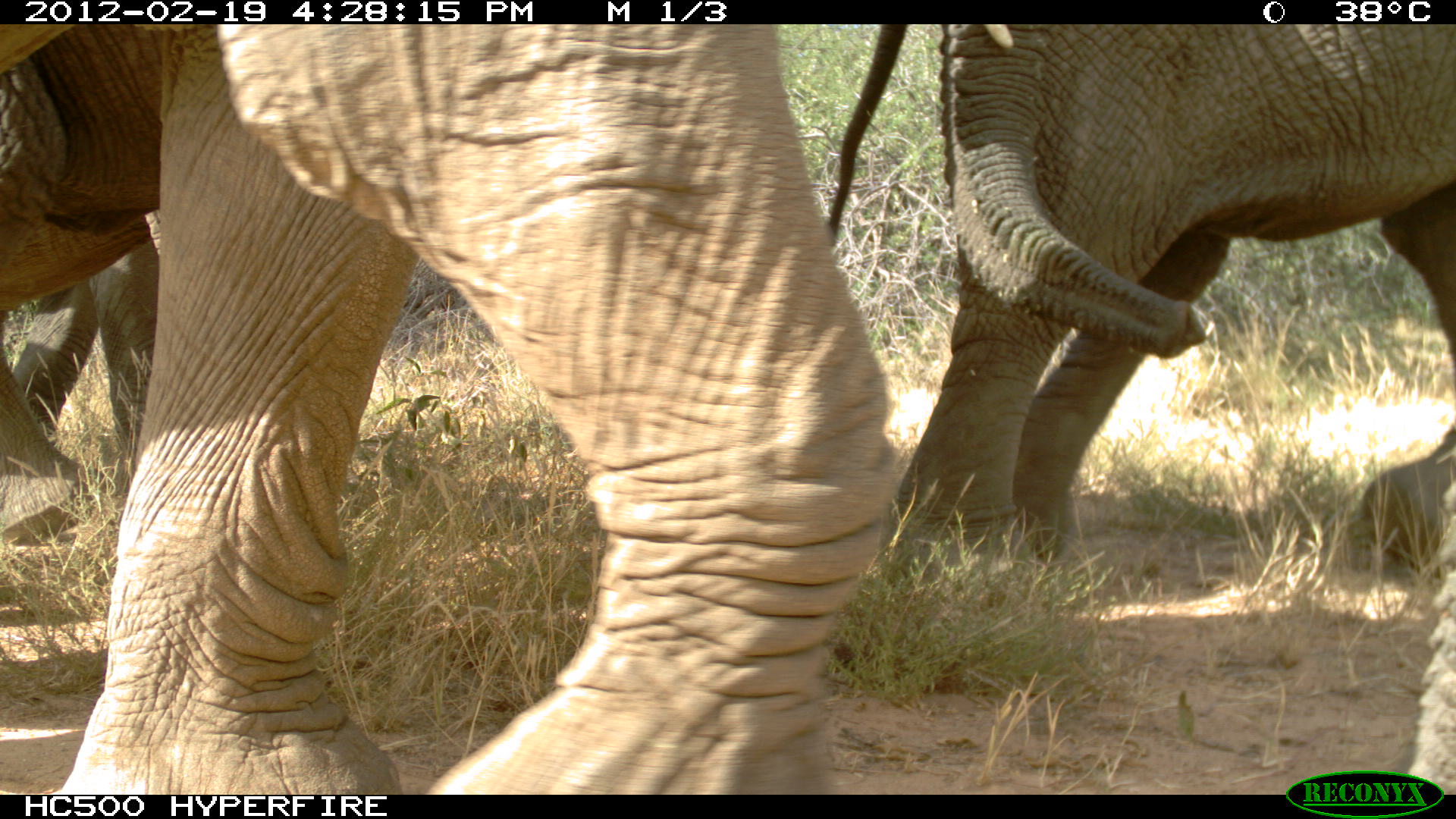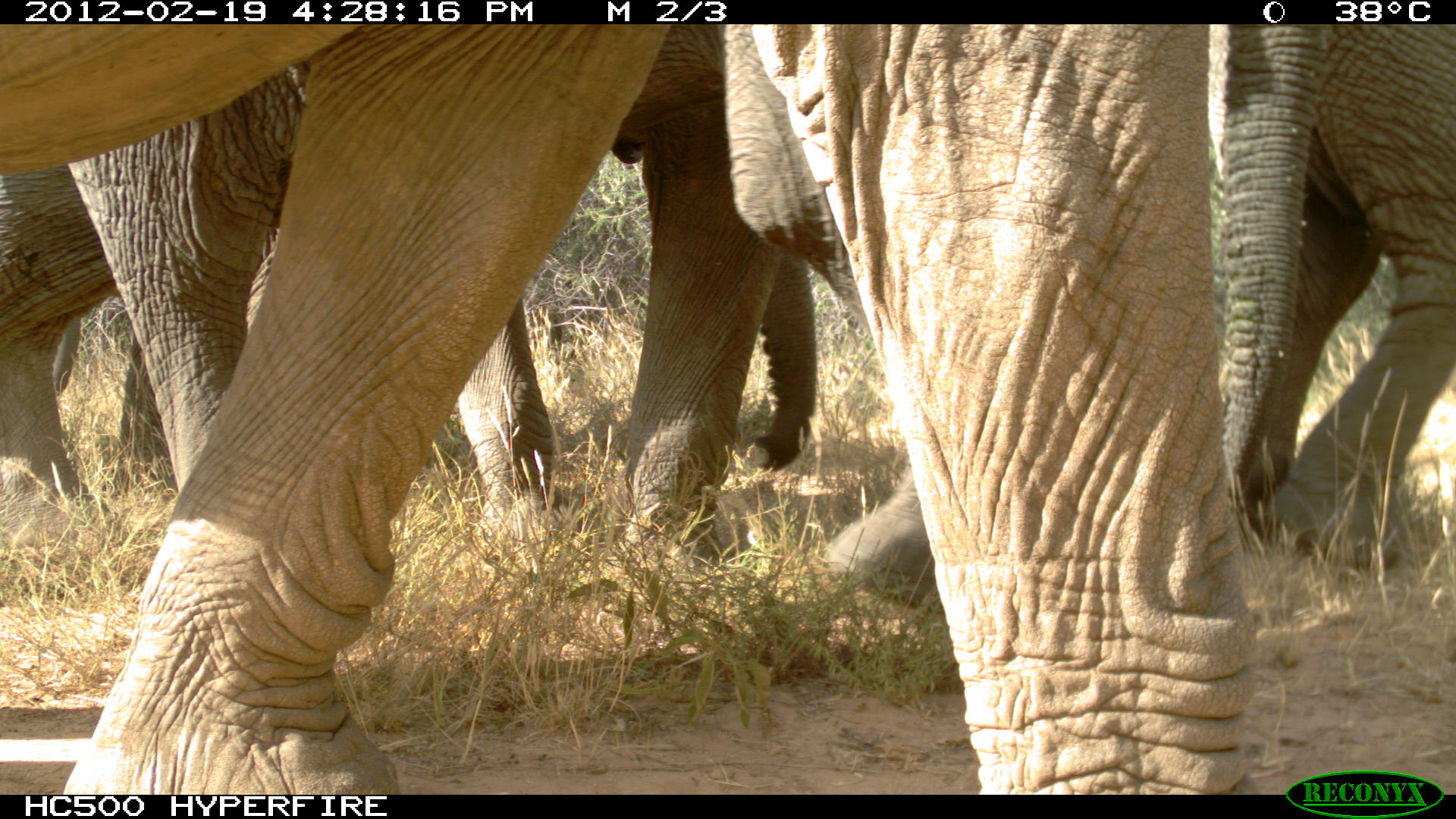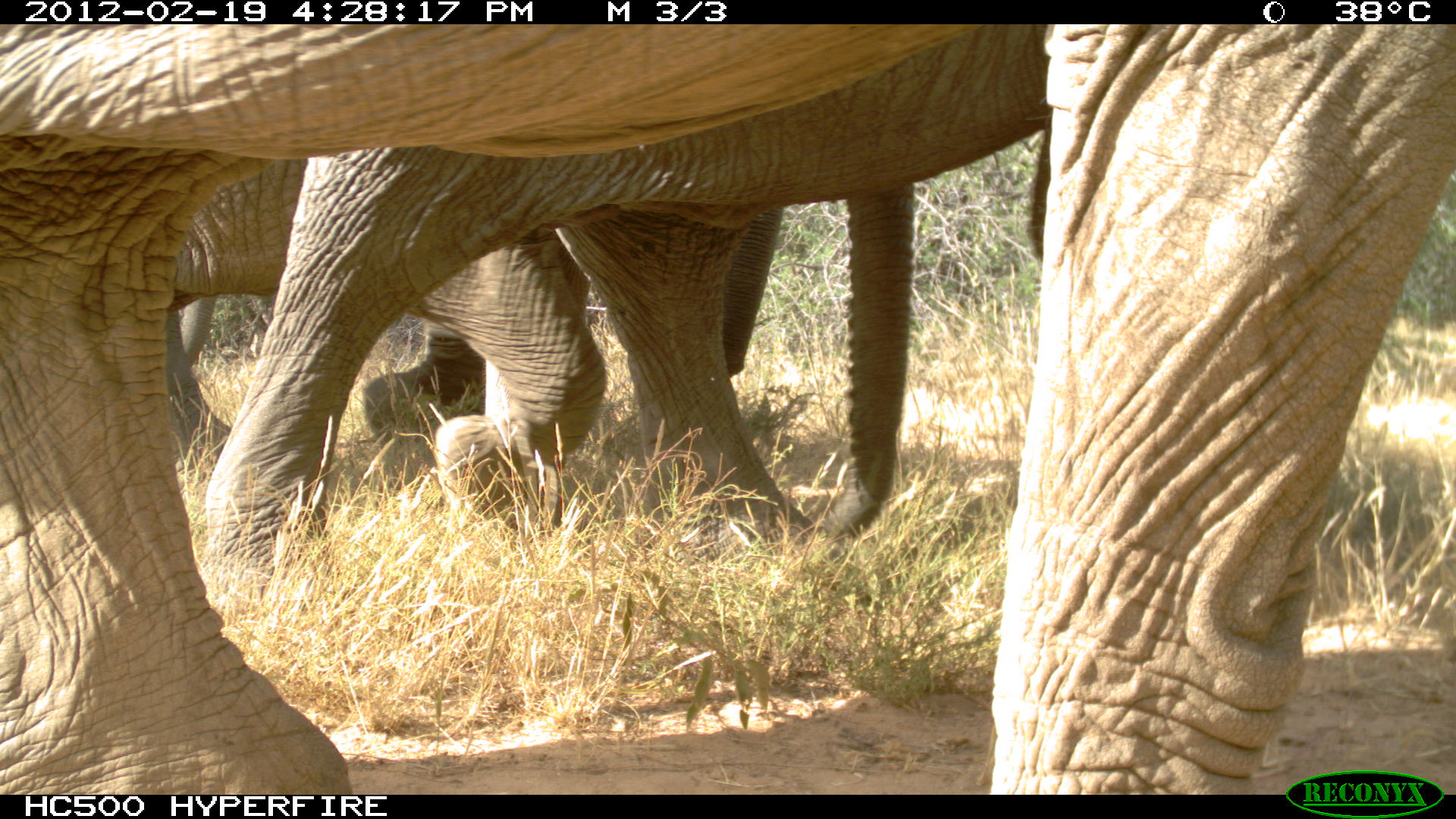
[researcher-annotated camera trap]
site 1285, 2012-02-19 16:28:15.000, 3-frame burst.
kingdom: Animalia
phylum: Chordata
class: Mammalia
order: Proboscidea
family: Elephantidae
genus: Loxodonta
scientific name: Loxodonta africana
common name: african bush elephant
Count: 3.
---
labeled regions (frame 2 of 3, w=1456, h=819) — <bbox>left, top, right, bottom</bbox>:
loxodonta africana: <bbox>1, 23, 1261, 793</bbox>; <bbox>0, 23, 811, 533</bbox>; <bbox>1218, 21, 1456, 574</bbox>